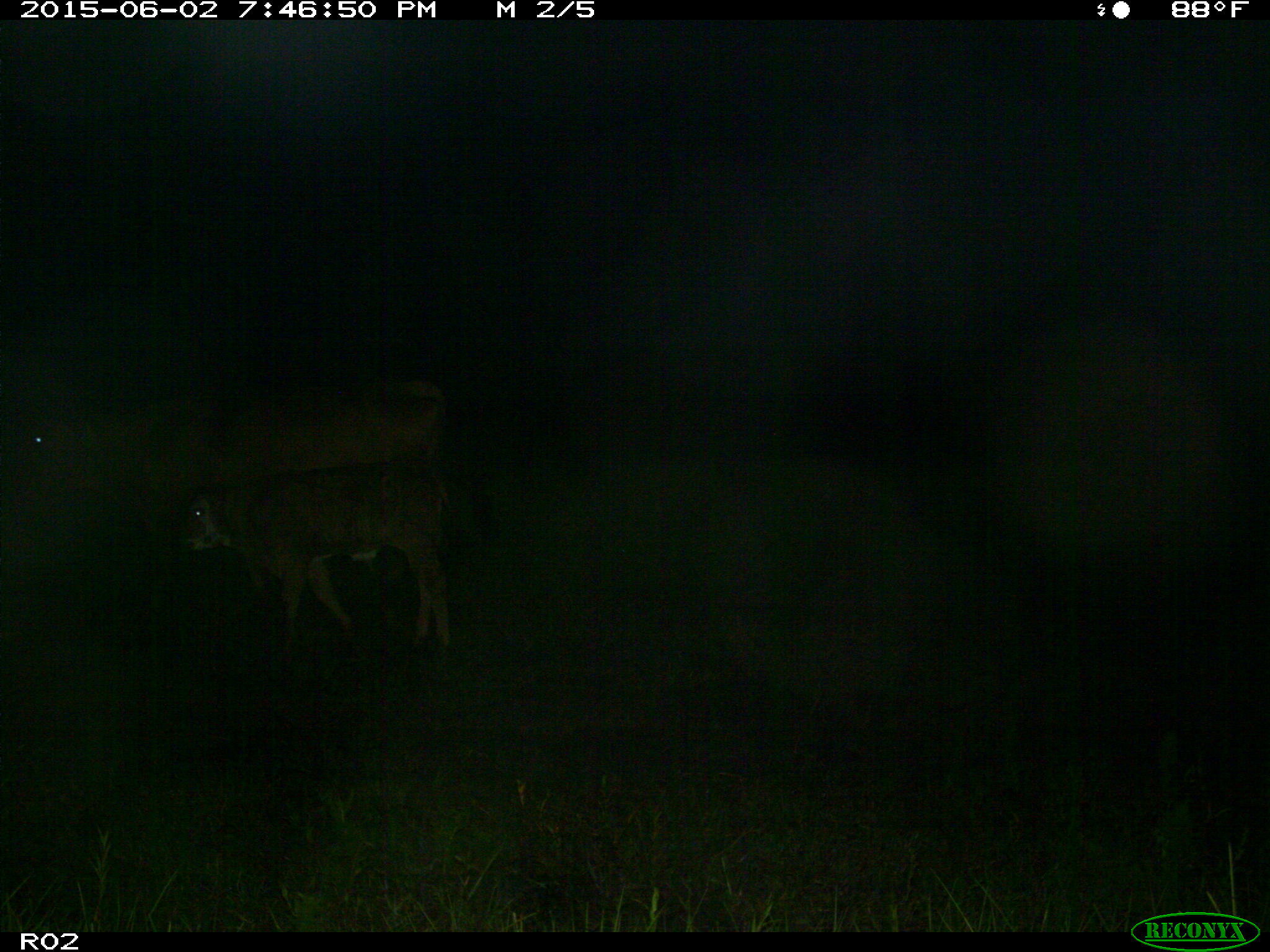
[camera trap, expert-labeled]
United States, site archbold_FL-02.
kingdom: Animalia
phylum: Chordata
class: Mammalia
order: Artiodactyla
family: Bovidae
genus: Bos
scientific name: Bos taurus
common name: domestic cow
Bos taurus (domestic cow).